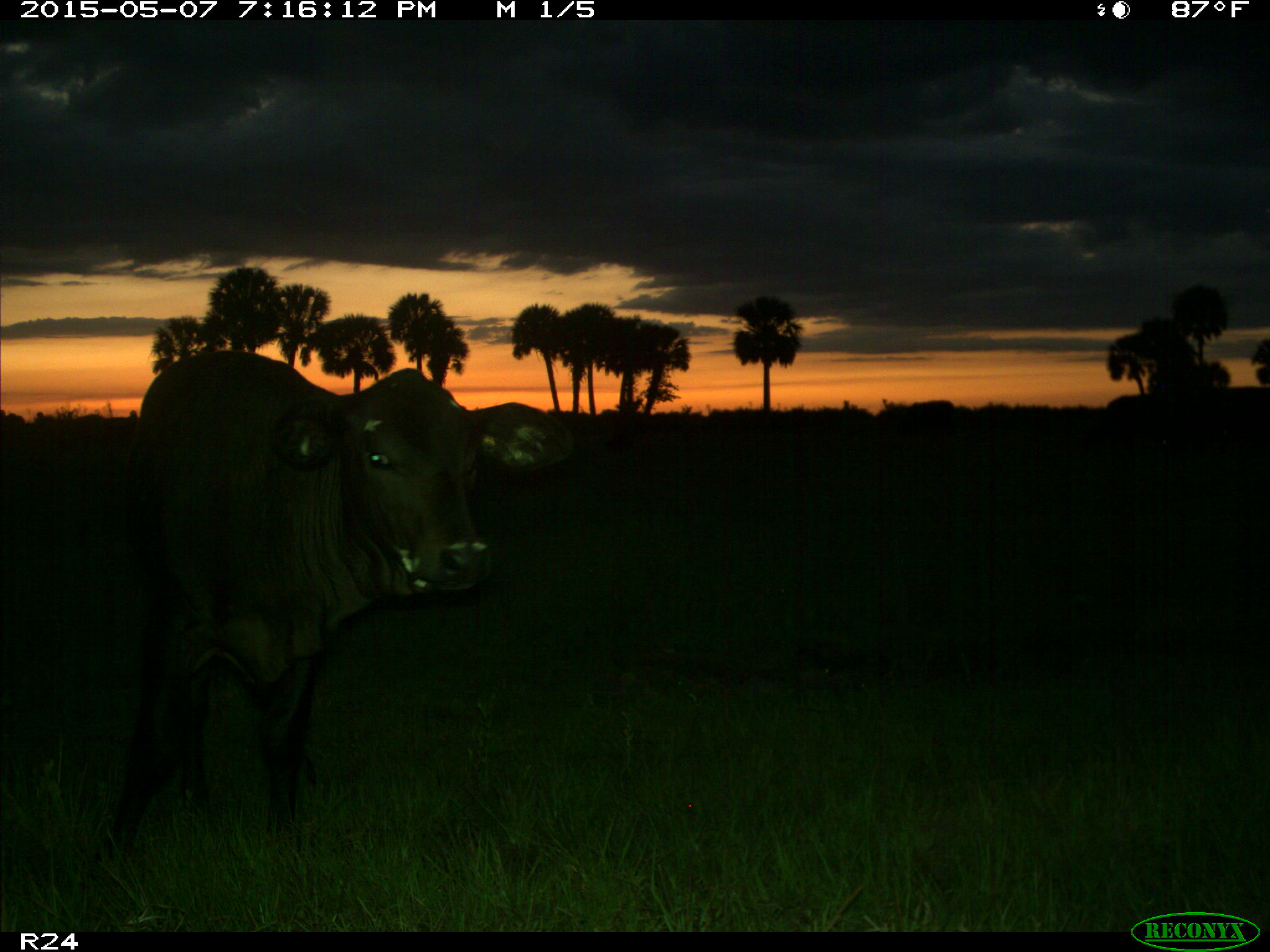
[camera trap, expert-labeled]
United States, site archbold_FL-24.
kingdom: Animalia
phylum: Chordata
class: Mammalia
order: Artiodactyla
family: Bovidae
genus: Bos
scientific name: Bos taurus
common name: domestic cow